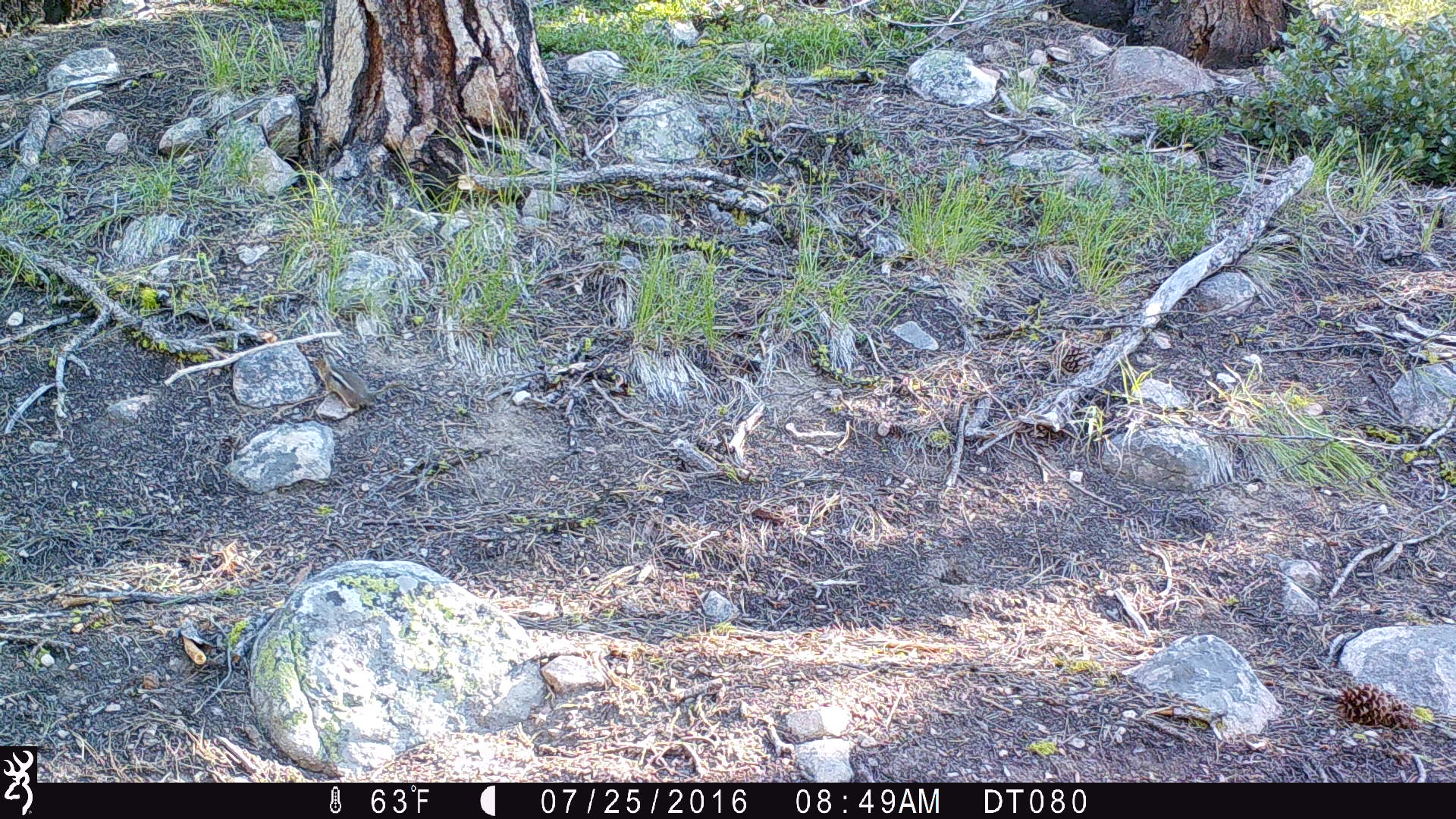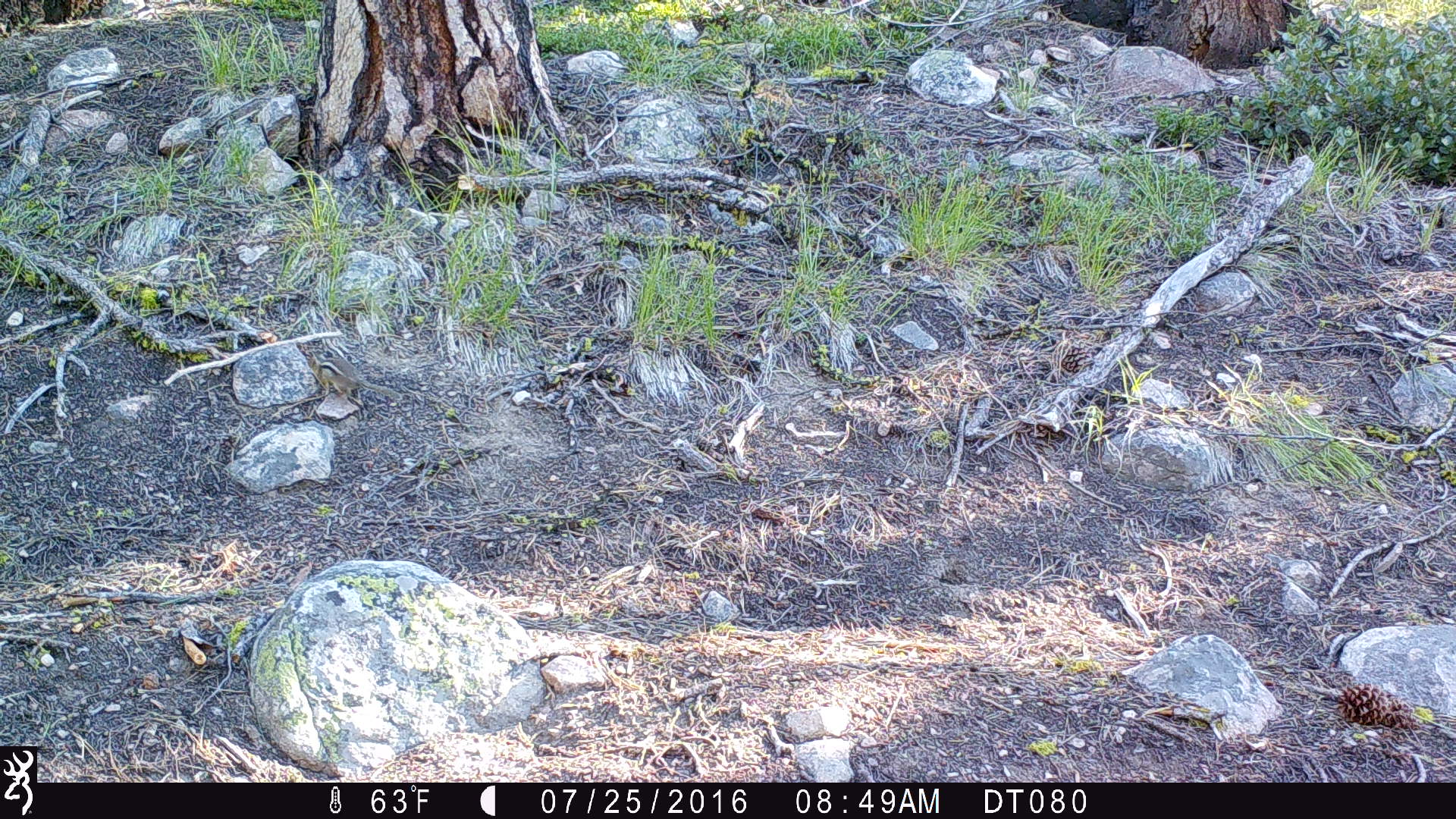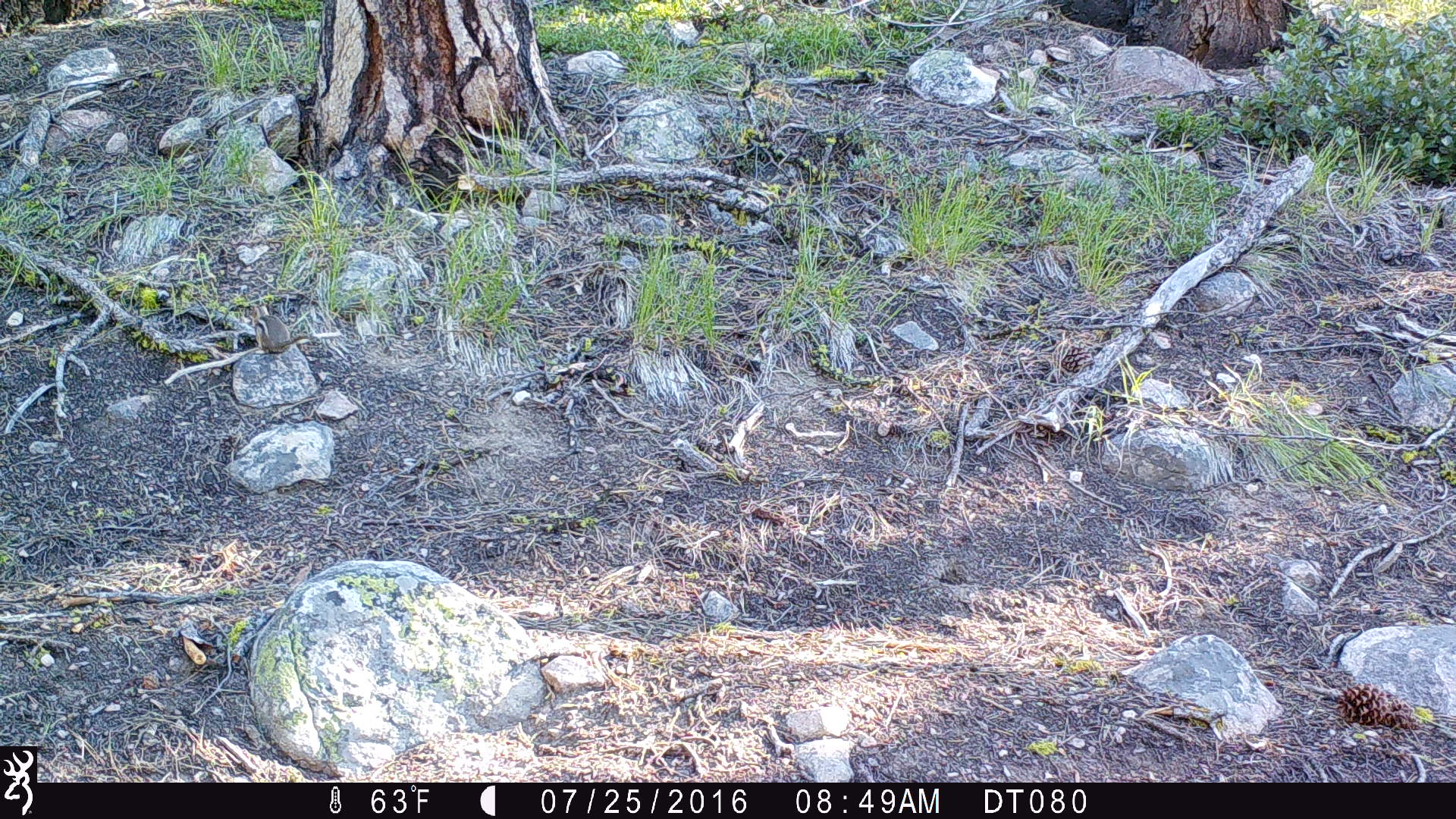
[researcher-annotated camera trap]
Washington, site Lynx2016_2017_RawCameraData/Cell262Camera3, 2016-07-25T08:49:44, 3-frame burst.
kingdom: Animalia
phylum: Chordata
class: Mammalia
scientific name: Mammalia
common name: small mammal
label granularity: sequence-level